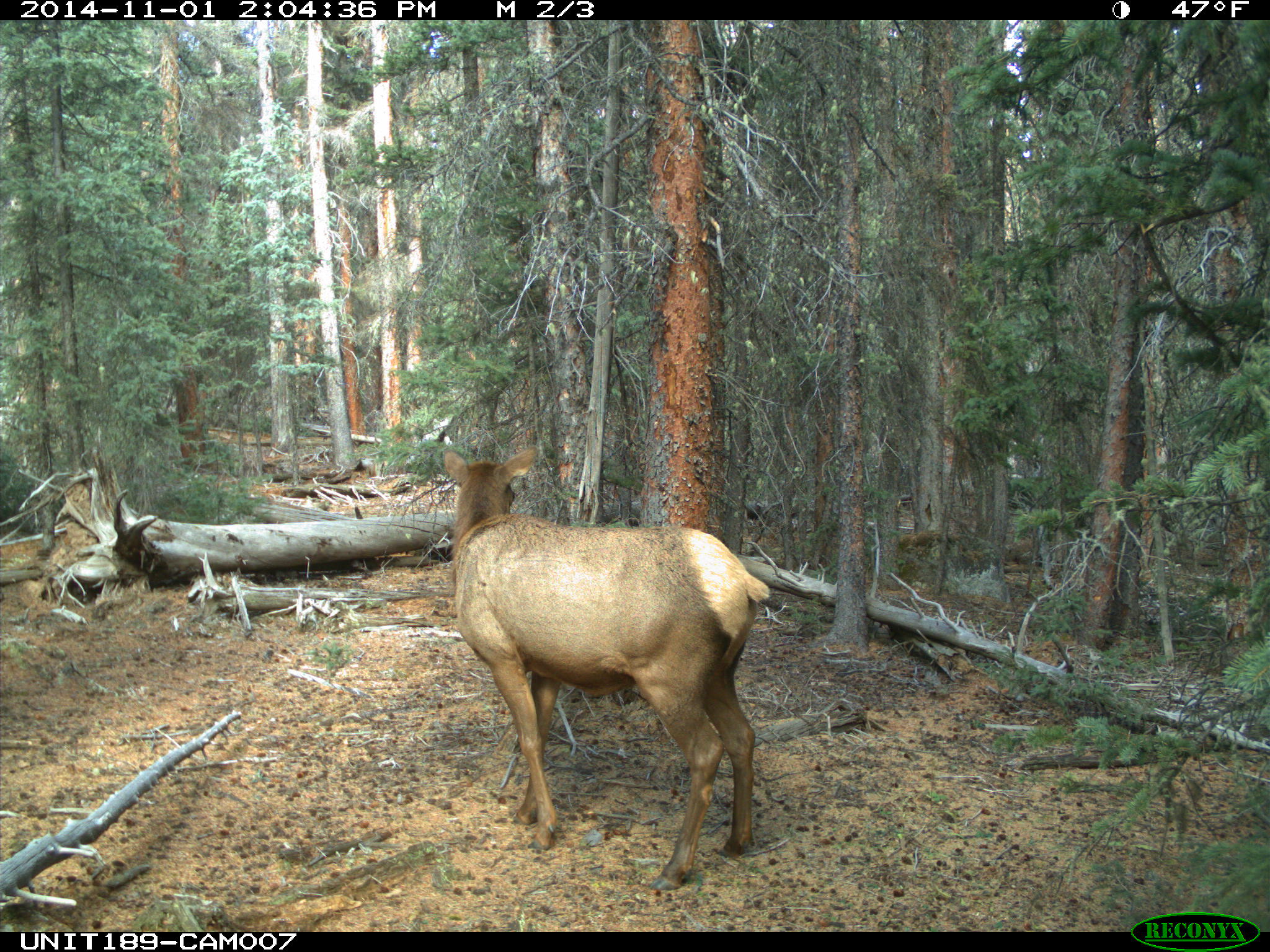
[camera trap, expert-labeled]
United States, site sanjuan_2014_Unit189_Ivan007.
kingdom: Animalia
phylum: Chordata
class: Mammalia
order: Artiodactyla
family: Cervidae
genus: Cervus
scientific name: Cervus elaphus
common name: red deer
Cervus elaphus (red deer).